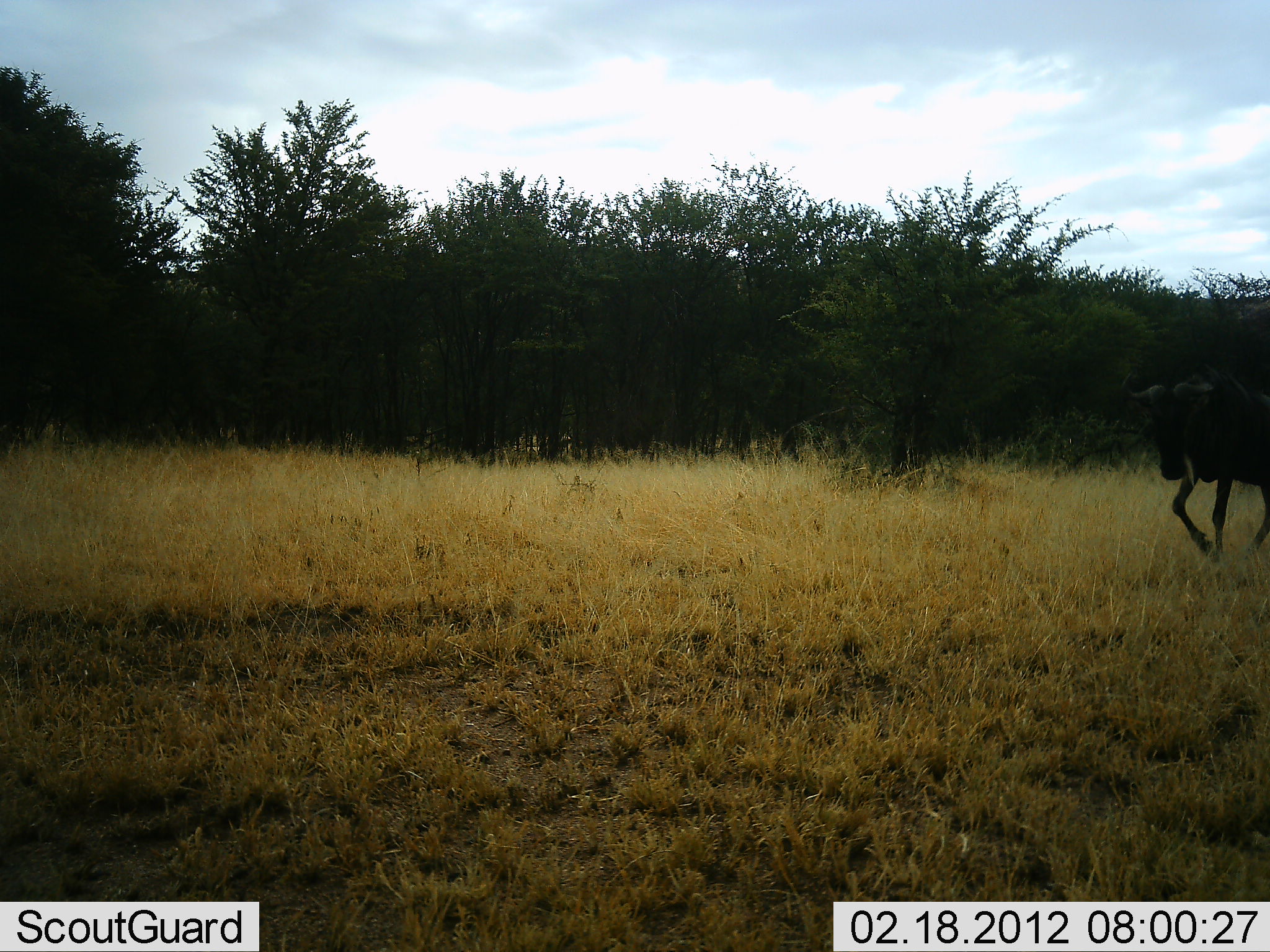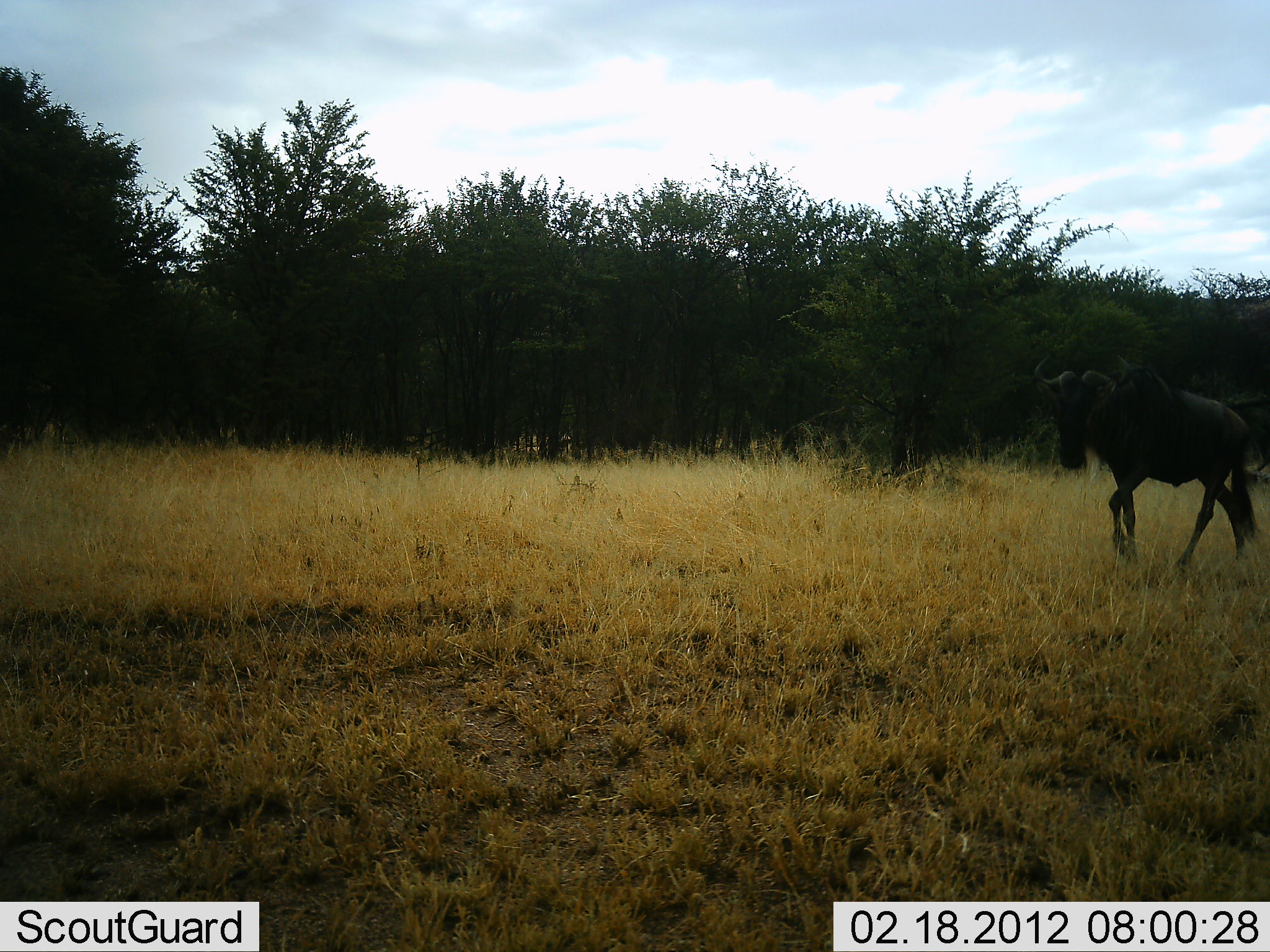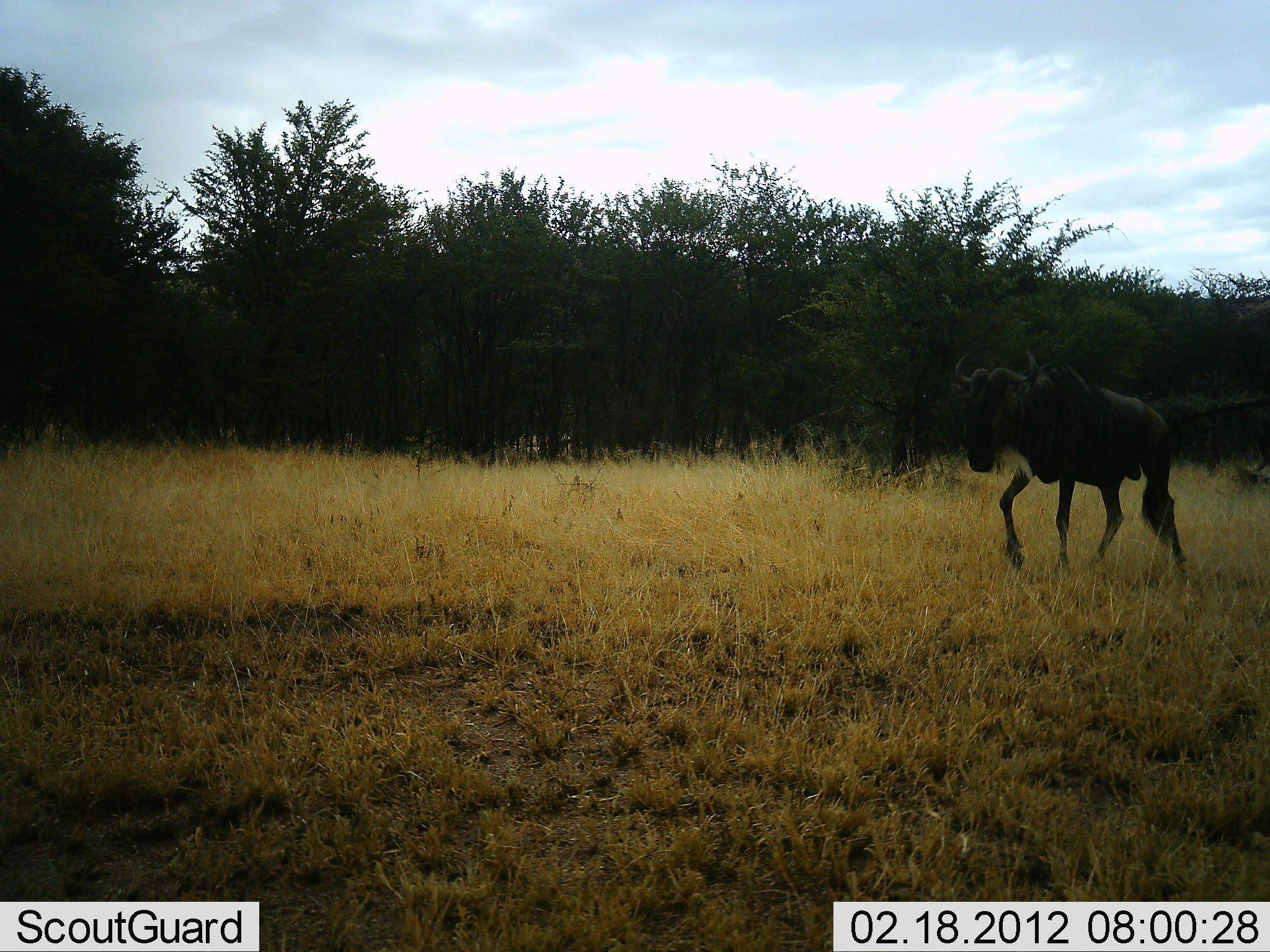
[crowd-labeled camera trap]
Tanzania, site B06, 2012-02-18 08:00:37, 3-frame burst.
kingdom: Animalia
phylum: Chordata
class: Mammalia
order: Artiodactyla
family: Bovidae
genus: Connochaetes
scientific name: Connochaetes taurinus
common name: blue wildebeest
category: wildebeest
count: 1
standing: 6%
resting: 0%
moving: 94%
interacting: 0%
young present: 0%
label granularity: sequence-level